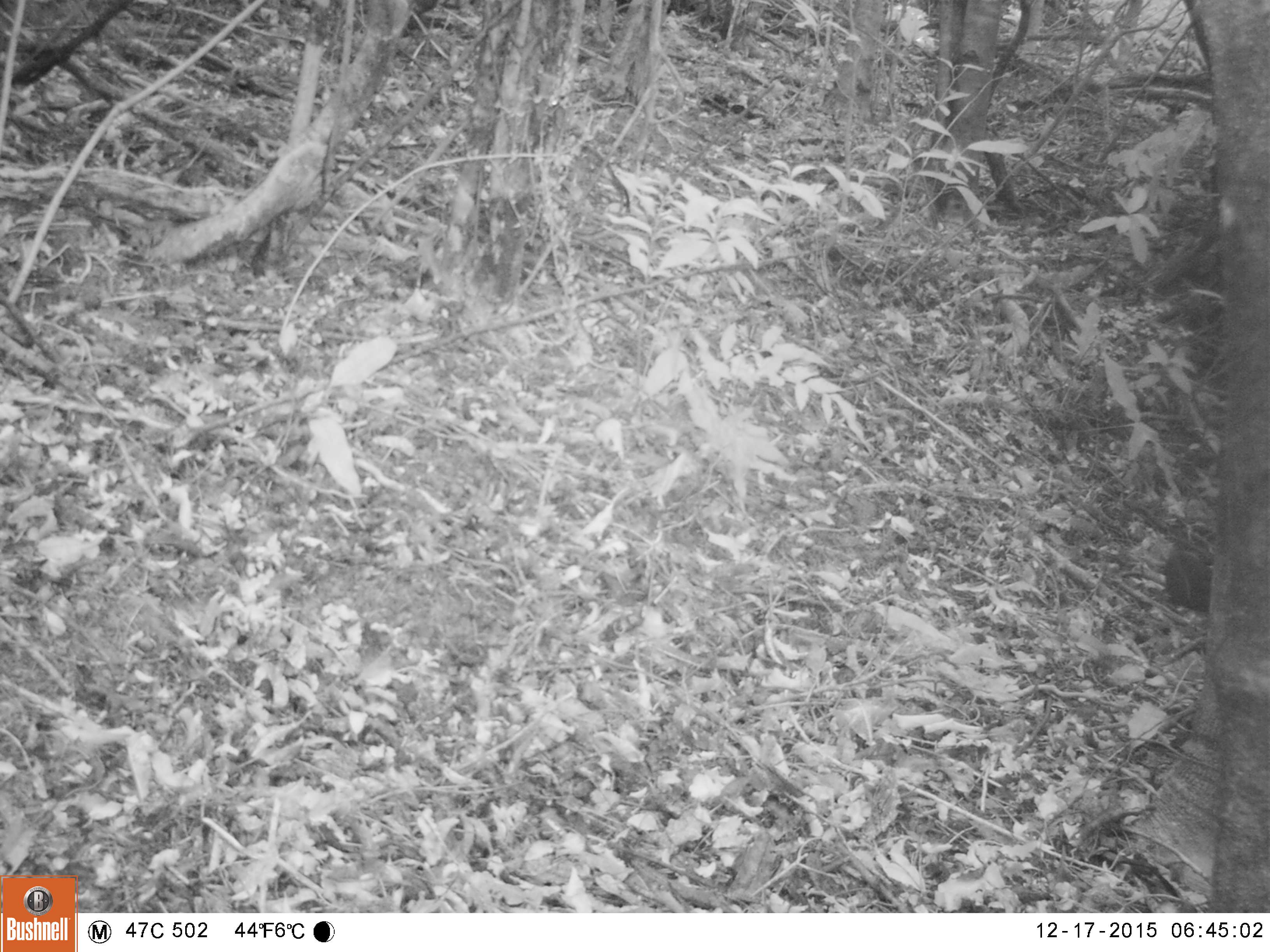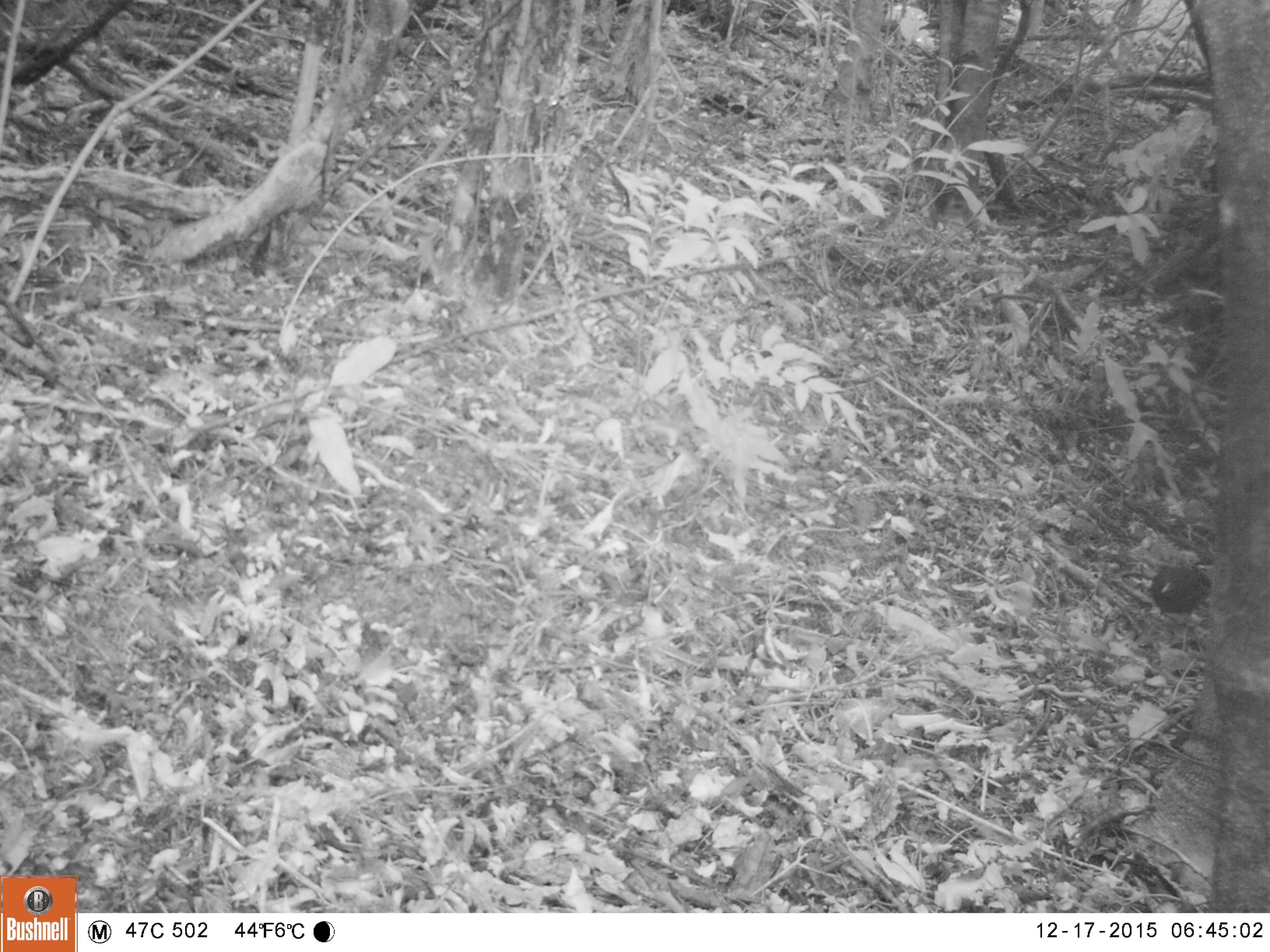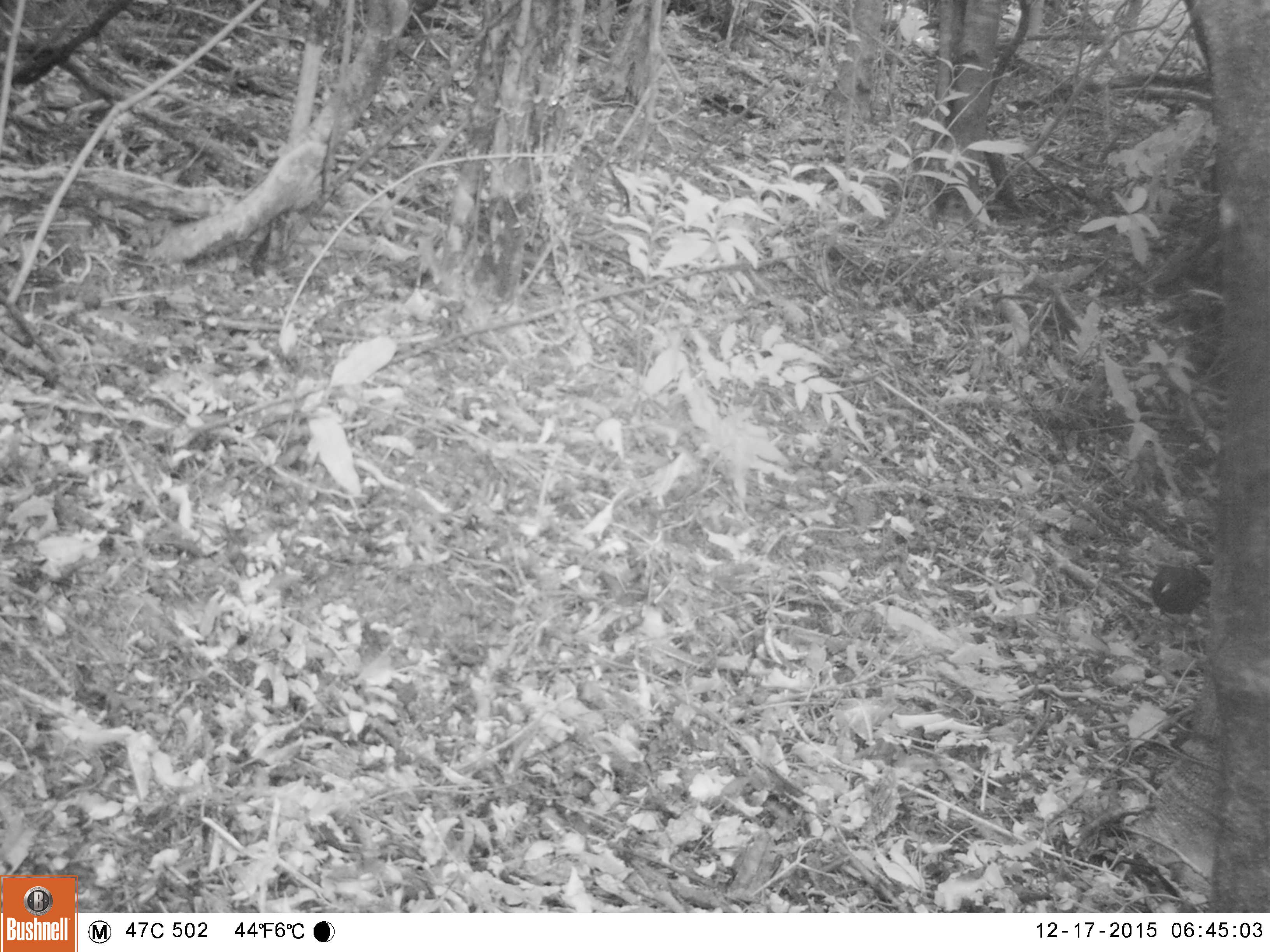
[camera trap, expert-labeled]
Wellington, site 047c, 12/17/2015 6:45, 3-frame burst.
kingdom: Animalia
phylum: Chordata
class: Aves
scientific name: Aves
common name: bird